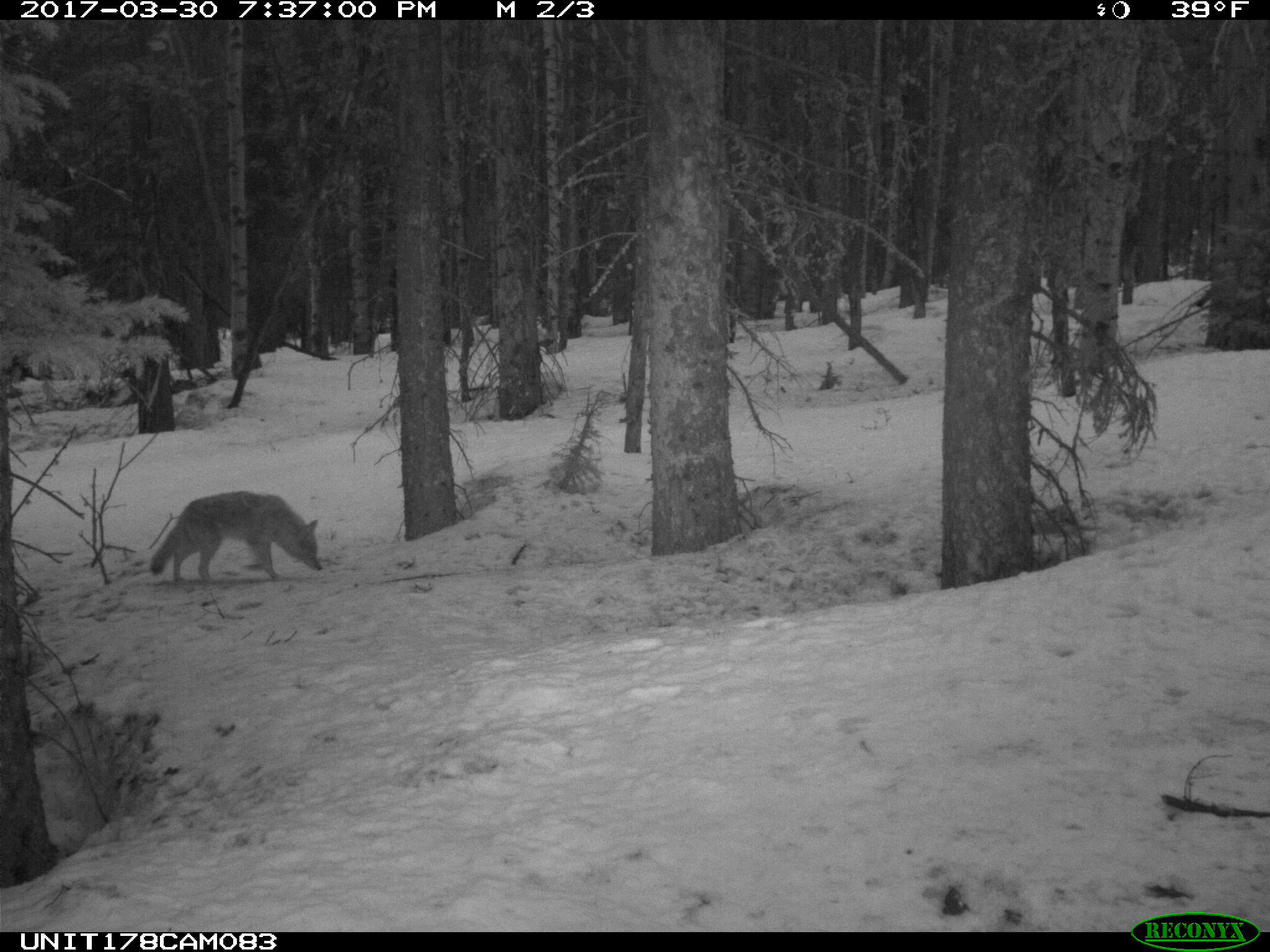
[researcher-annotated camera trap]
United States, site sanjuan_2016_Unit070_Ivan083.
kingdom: Animalia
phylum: Chordata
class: Mammalia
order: Carnivora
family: Canidae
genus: Canis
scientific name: Canis latrans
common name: coyote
Canis latrans (coyote).